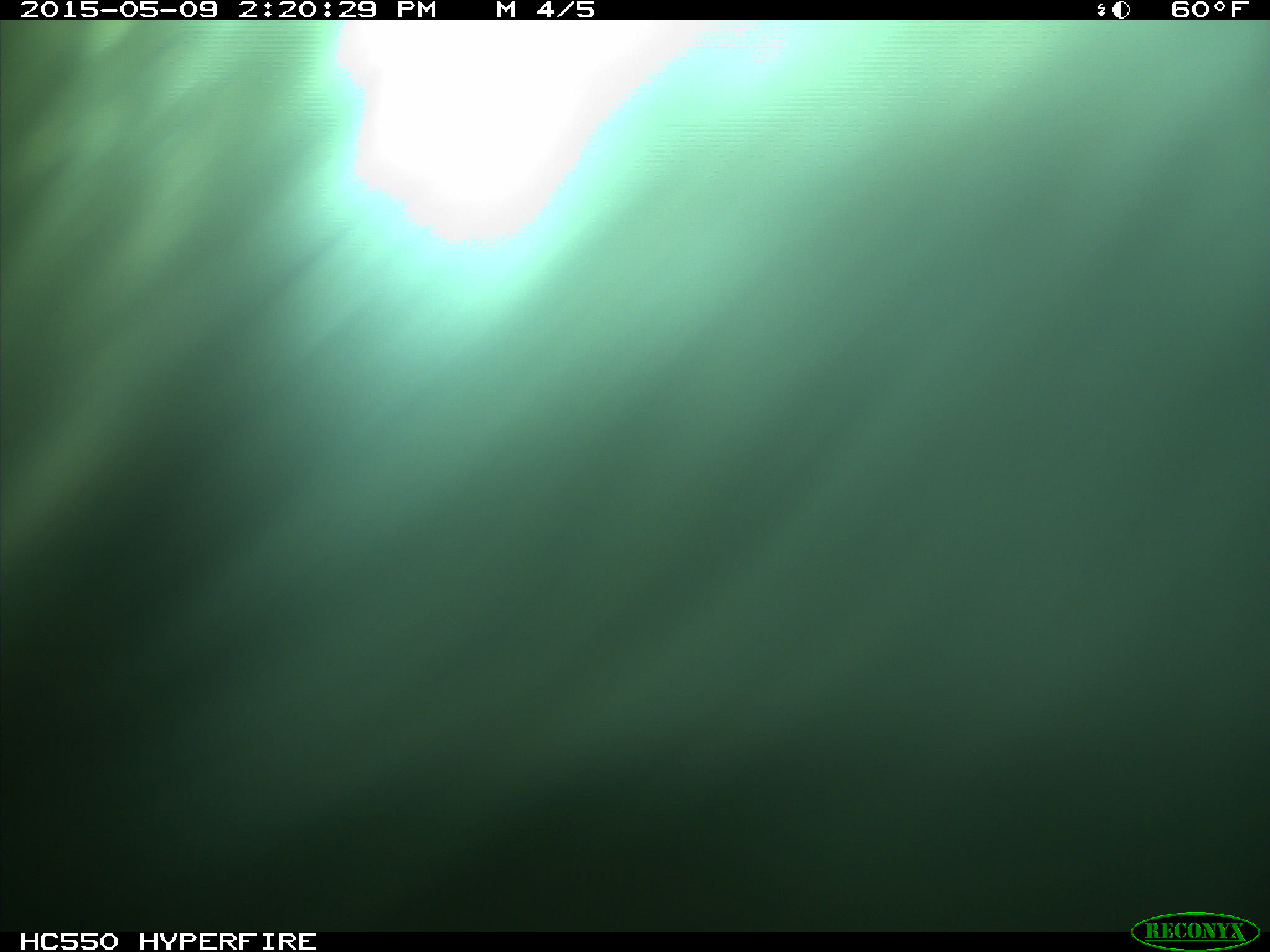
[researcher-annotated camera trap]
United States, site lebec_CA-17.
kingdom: Animalia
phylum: Chordata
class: Mammalia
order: Artiodactyla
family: Bovidae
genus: Bos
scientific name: Bos taurus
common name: domestic cow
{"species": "Bos taurus (domestic cow)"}